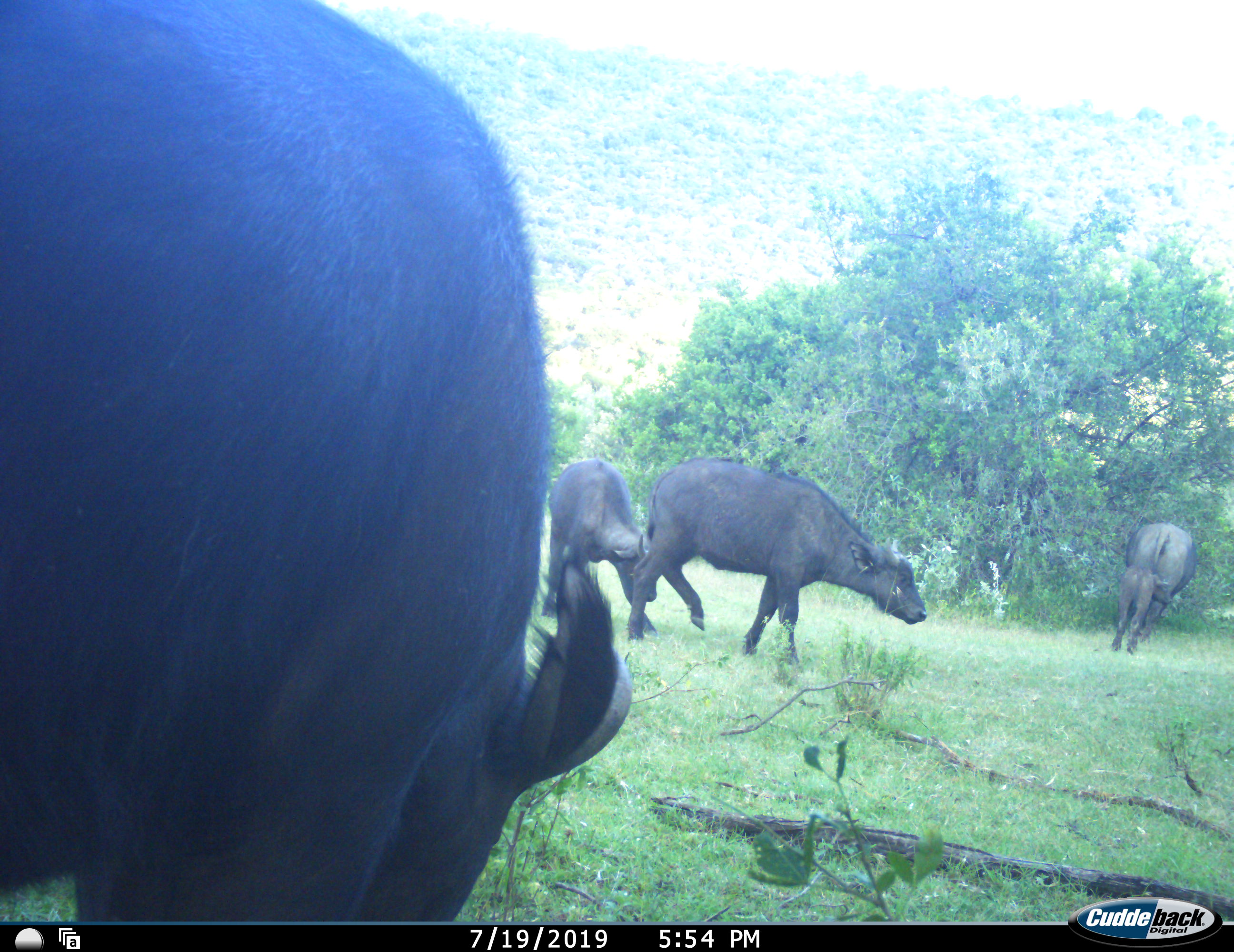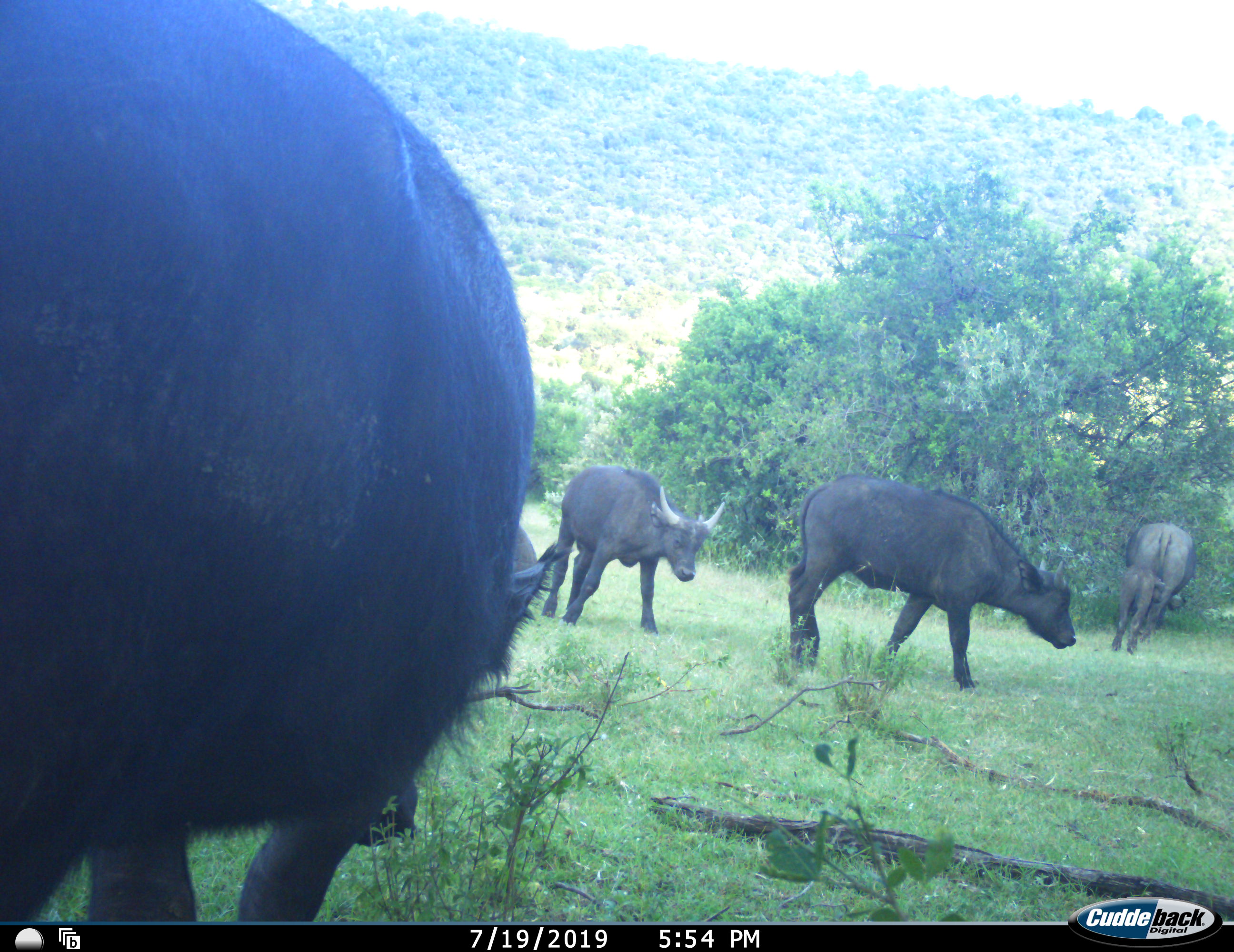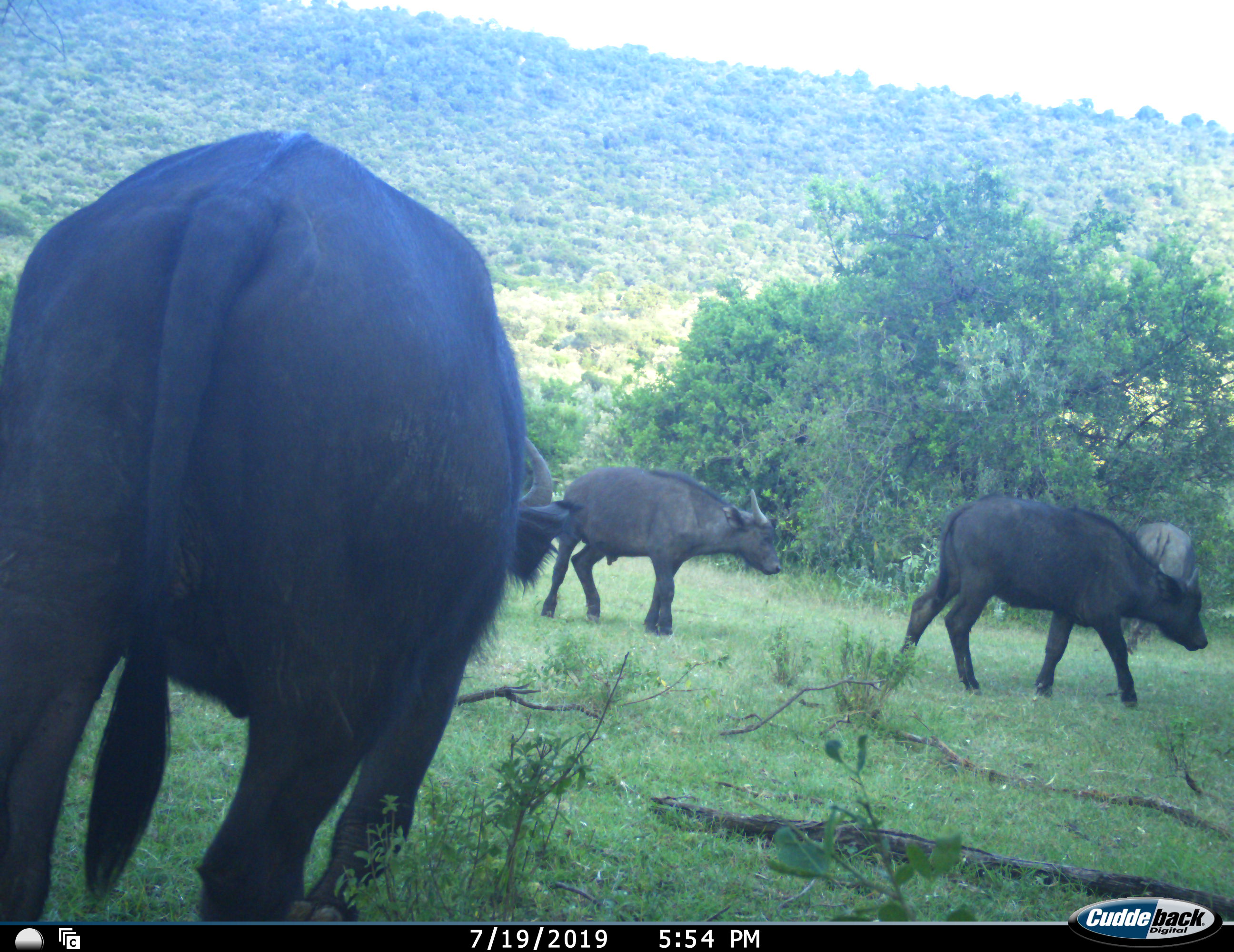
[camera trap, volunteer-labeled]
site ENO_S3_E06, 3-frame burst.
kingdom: Animalia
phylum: Chordata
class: Mammalia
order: Artiodactyla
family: Bovidae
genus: Syncerus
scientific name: Syncerus caffer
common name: african buffalo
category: buffalo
Buffalo (african buffalo) (Syncerus caffer), count 5. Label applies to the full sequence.